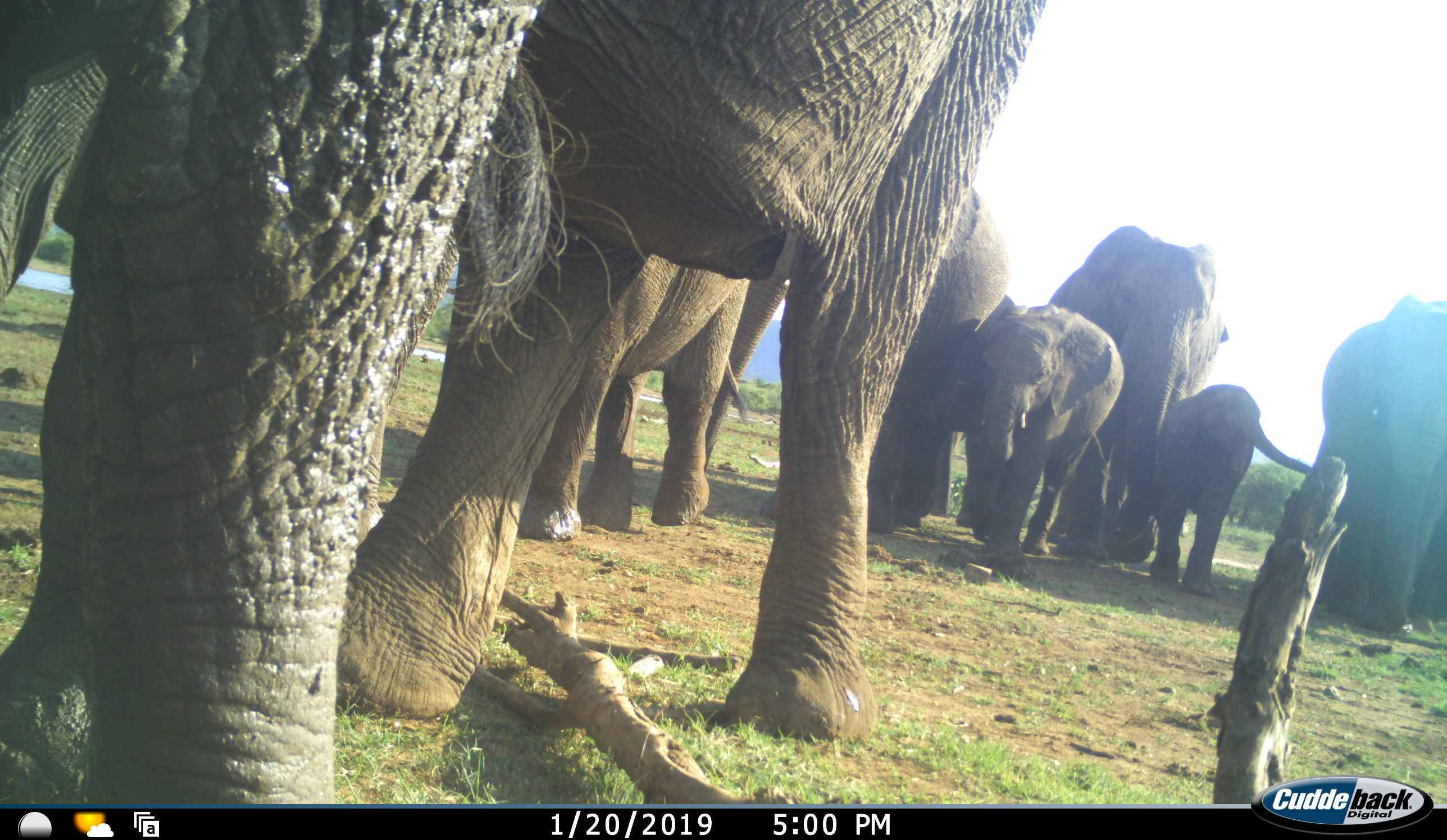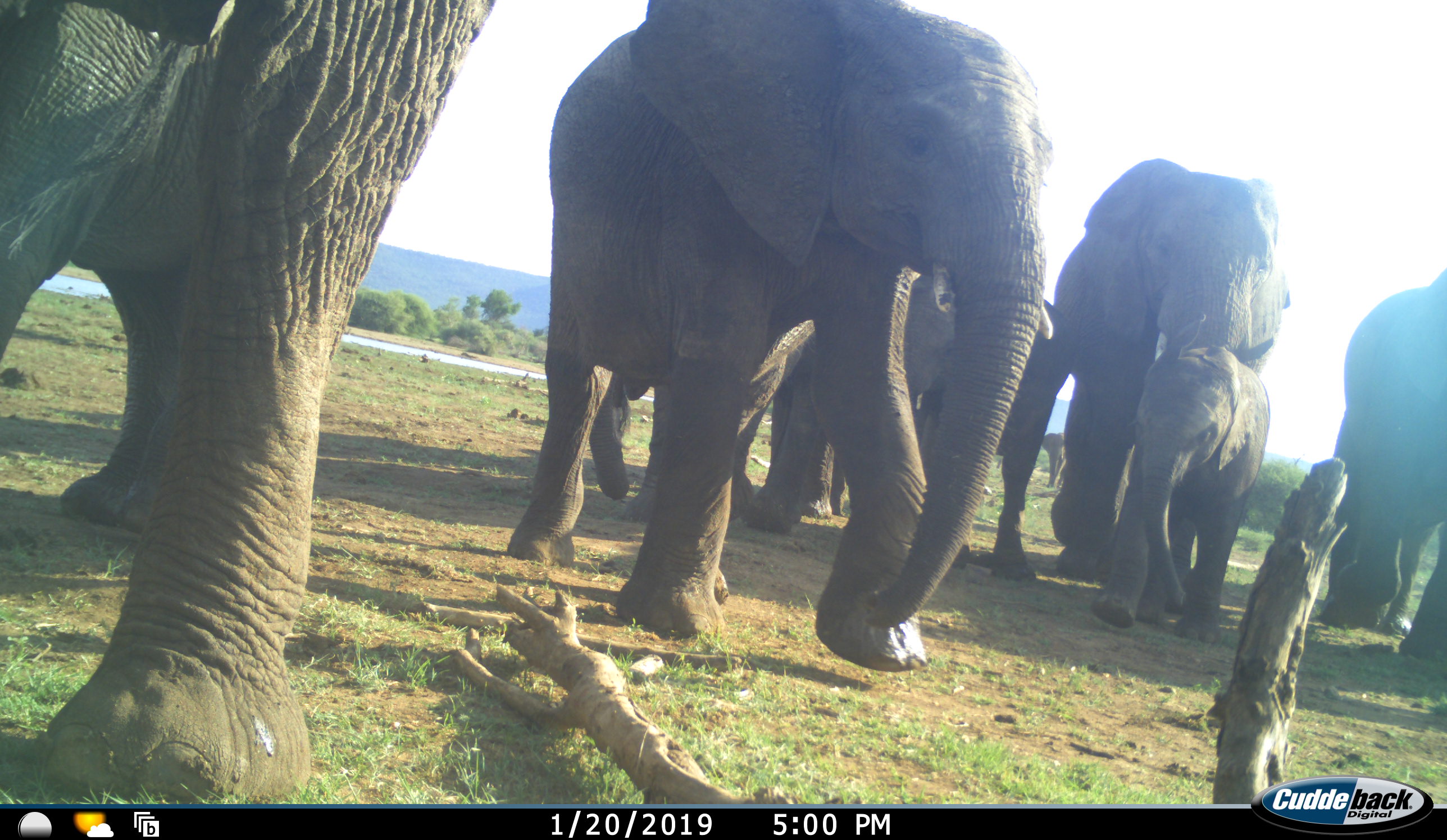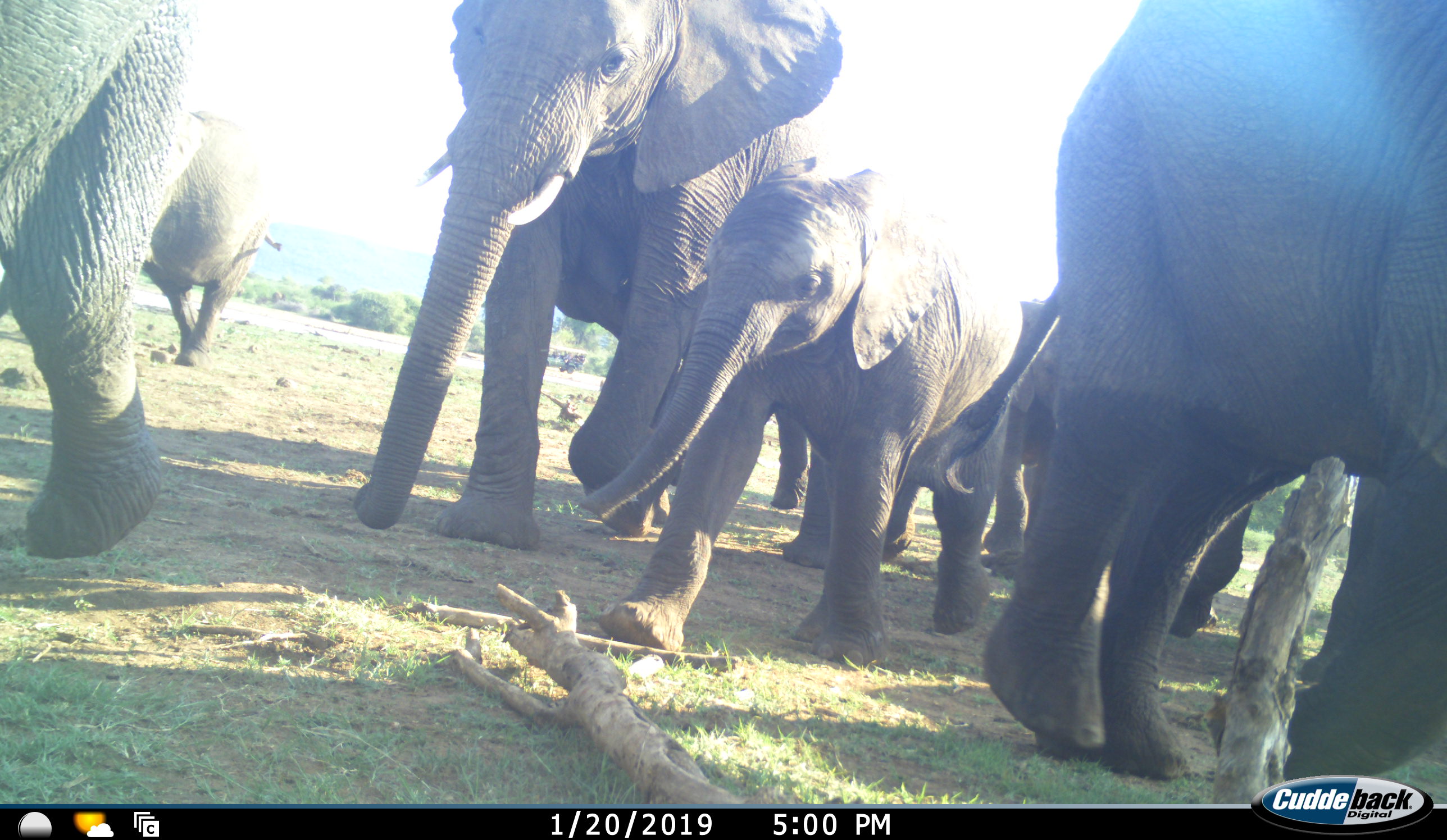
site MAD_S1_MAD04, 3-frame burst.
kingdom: Animalia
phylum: Chordata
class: Mammalia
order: Proboscidea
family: Elephantidae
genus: Loxodonta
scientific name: Loxodonta africana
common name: african bush elephant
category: elephant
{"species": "elephant (african bush elephant) (Loxodonta africana)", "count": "8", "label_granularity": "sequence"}